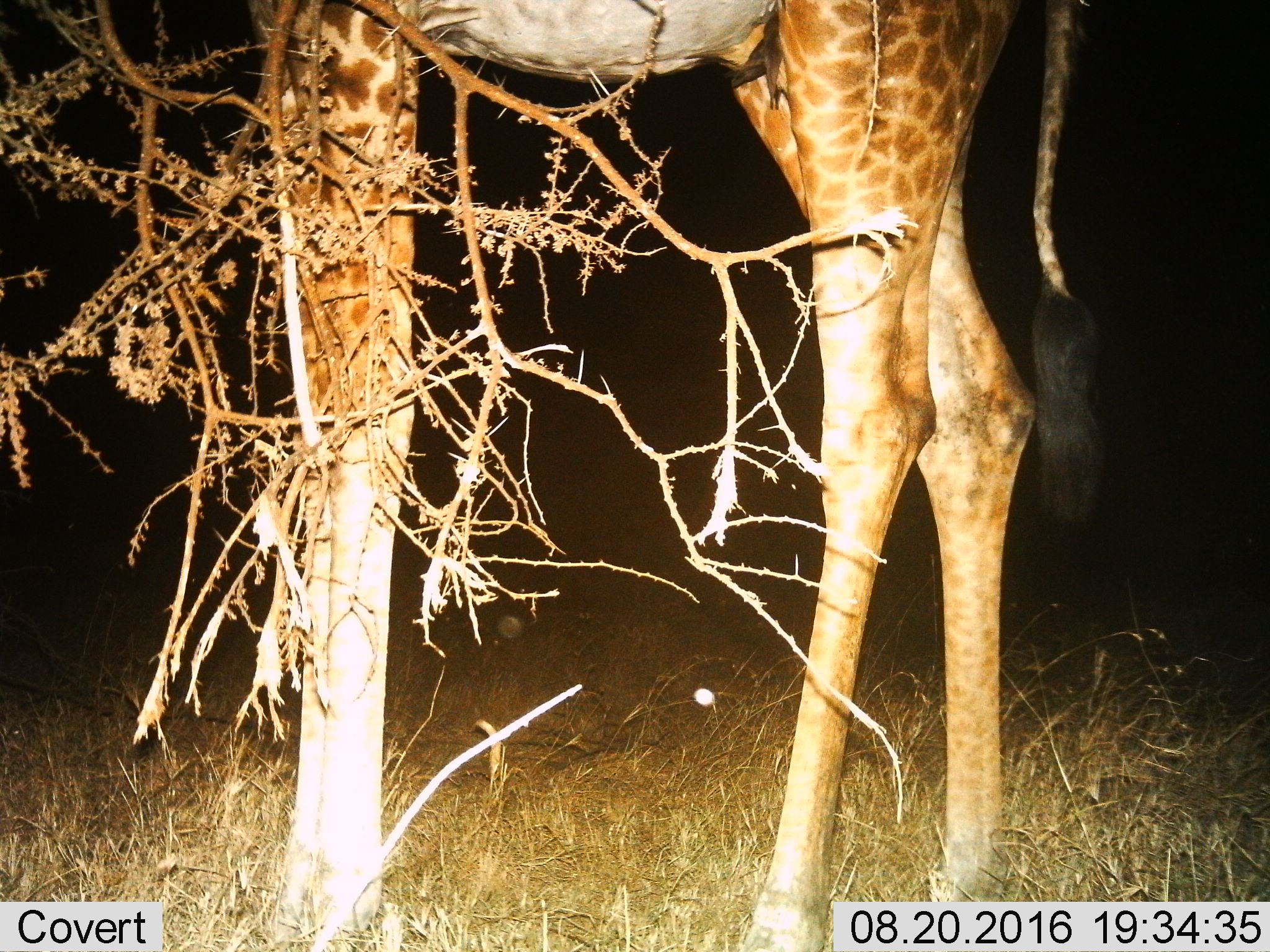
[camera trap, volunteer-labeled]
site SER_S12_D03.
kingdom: Animalia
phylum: Chordata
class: Mammalia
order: Artiodactyla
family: Giraffidae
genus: Giraffa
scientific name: Giraffa camelopardalis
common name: giraffe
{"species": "giraffe (Giraffa camelopardalis)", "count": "1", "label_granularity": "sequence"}